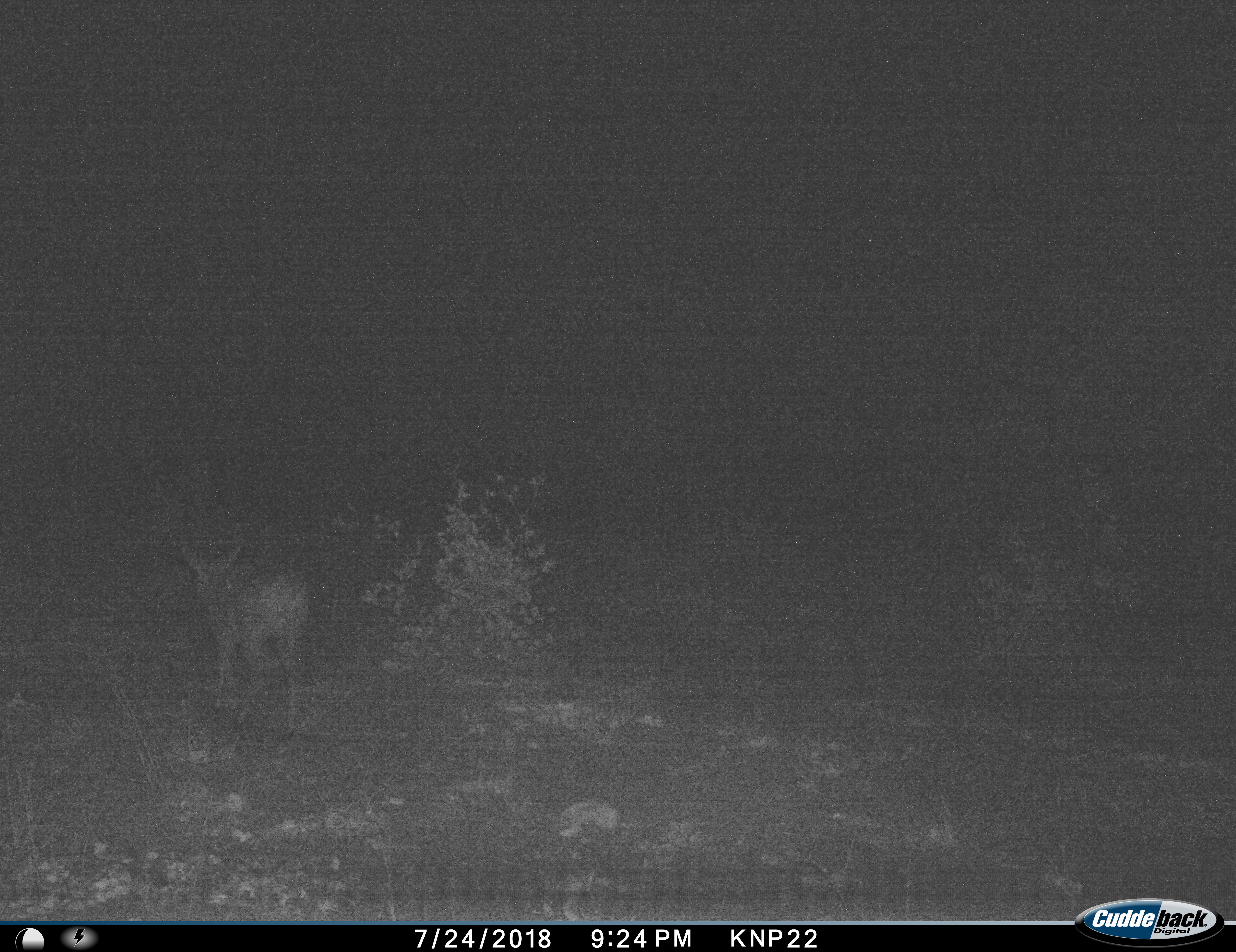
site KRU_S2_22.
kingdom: Animalia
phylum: Chordata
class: Mammalia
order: Artiodactyla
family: Bovidae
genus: Aepyceros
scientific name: Aepyceros melampus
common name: impala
Impala (Aepyceros melampus), count 1. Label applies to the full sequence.